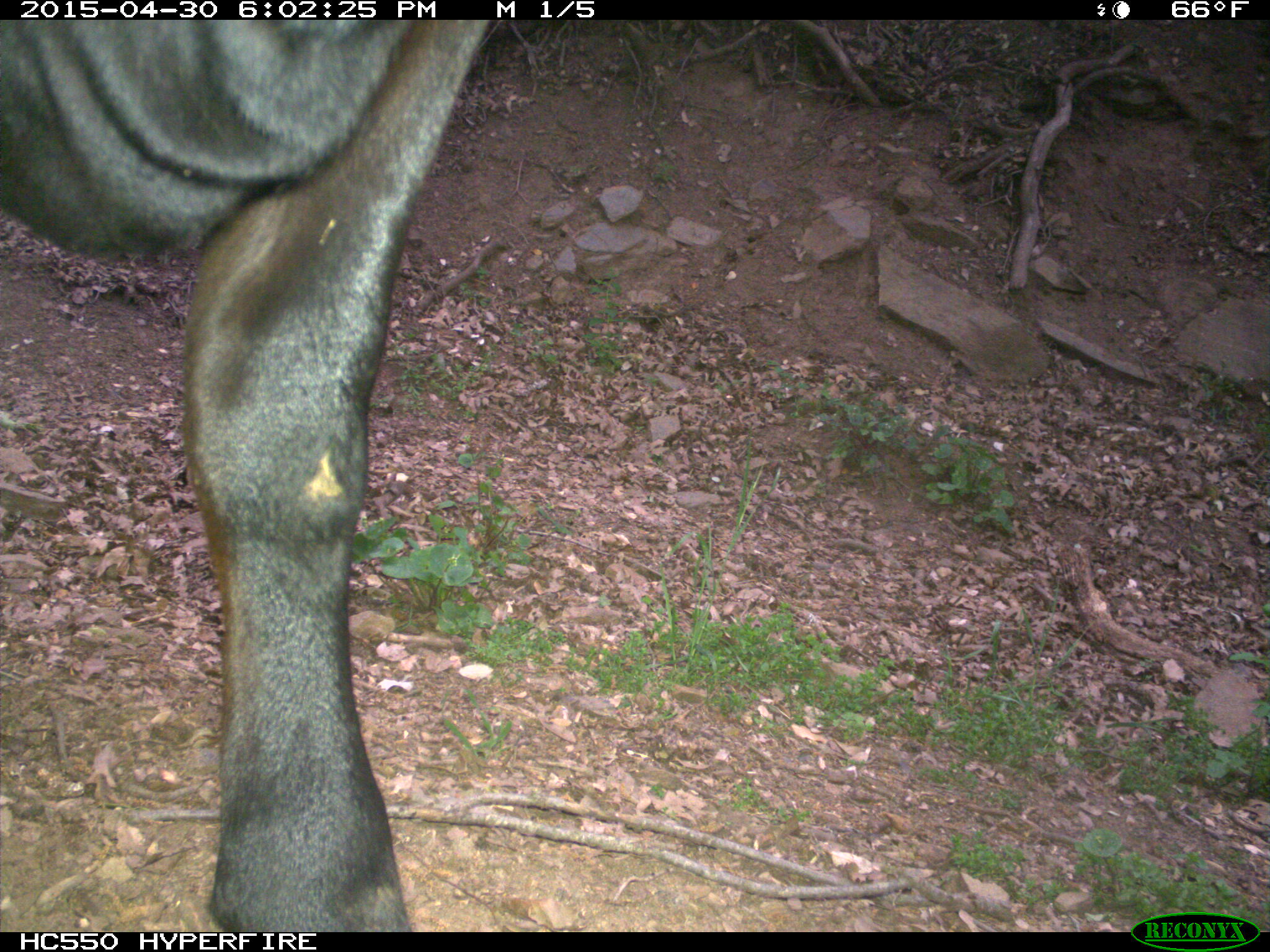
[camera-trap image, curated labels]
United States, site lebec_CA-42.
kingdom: Animalia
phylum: Chordata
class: Mammalia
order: Artiodactyla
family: Bovidae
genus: Bos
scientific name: Bos taurus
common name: domestic cow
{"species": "Bos taurus (domestic cow)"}